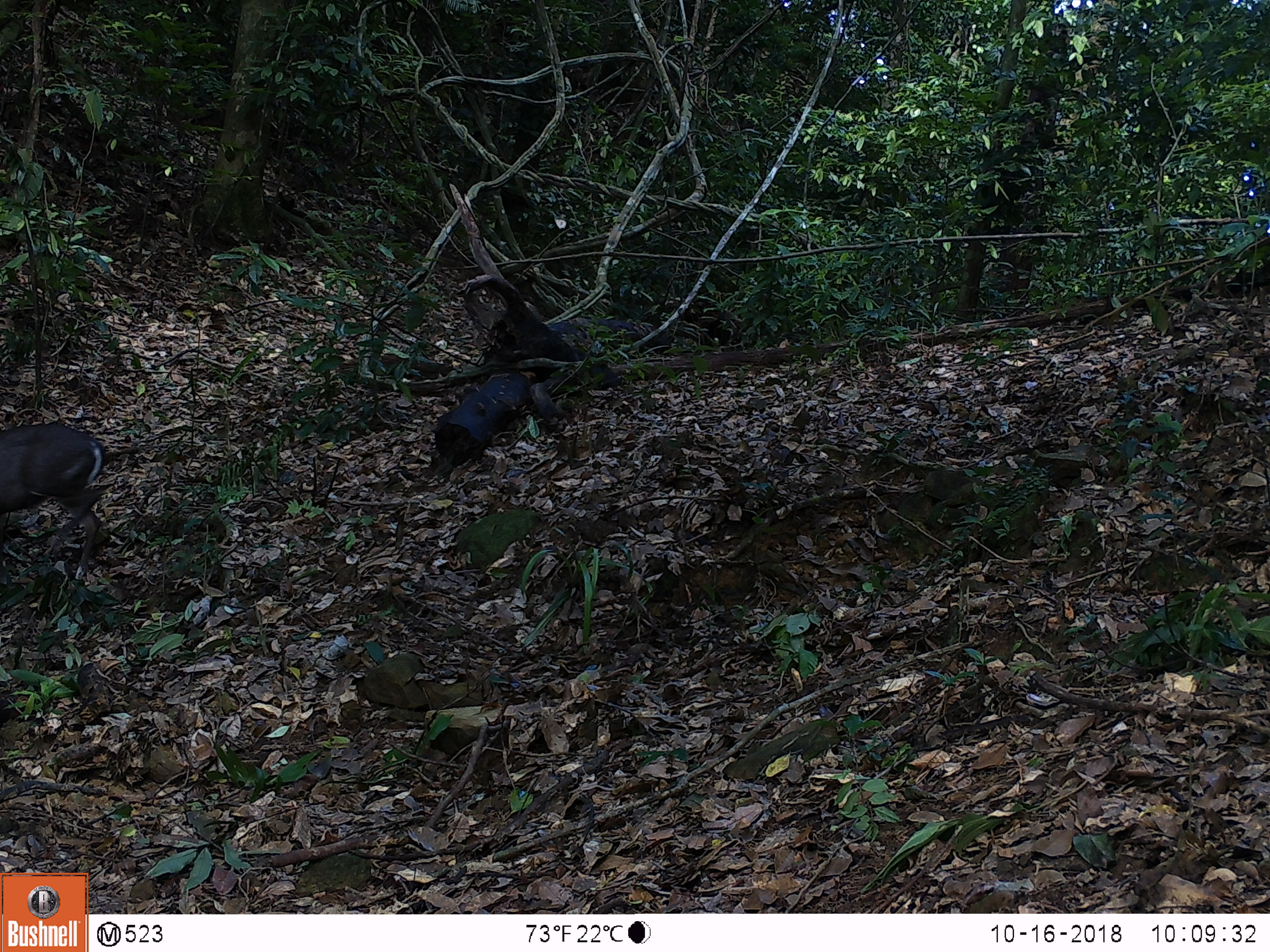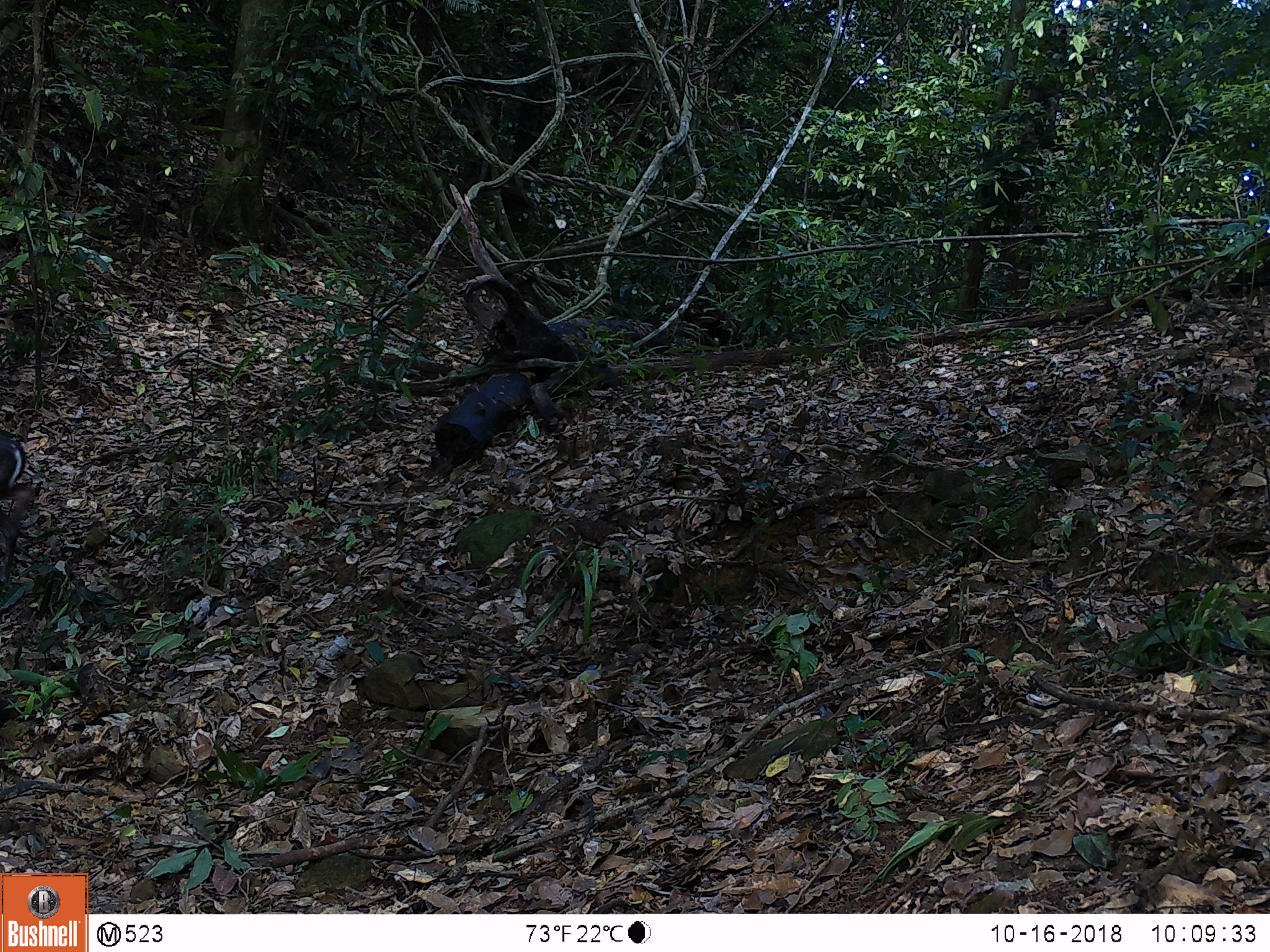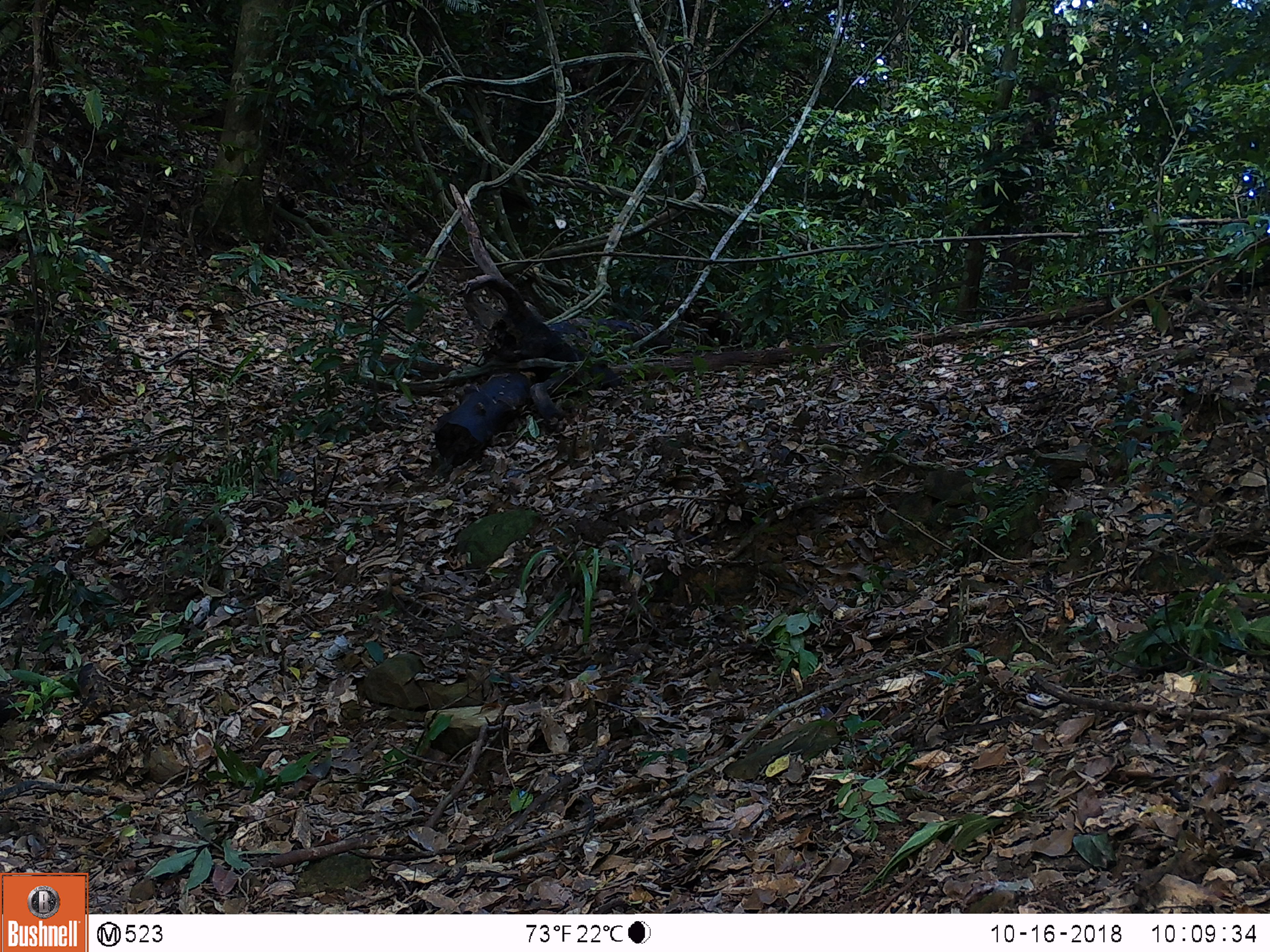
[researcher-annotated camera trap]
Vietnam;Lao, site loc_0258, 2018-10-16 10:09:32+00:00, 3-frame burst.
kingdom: Animalia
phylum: Chordata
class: Mammalia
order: Artiodactyla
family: Cervidae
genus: Muntiacus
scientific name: Muntiacus rooseveltorum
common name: roosevelt's muntjac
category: roosevelts muntjac group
Roosevelts muntjac group (roosevelt's muntjac) (Muntiacus rooseveltorum). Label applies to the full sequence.